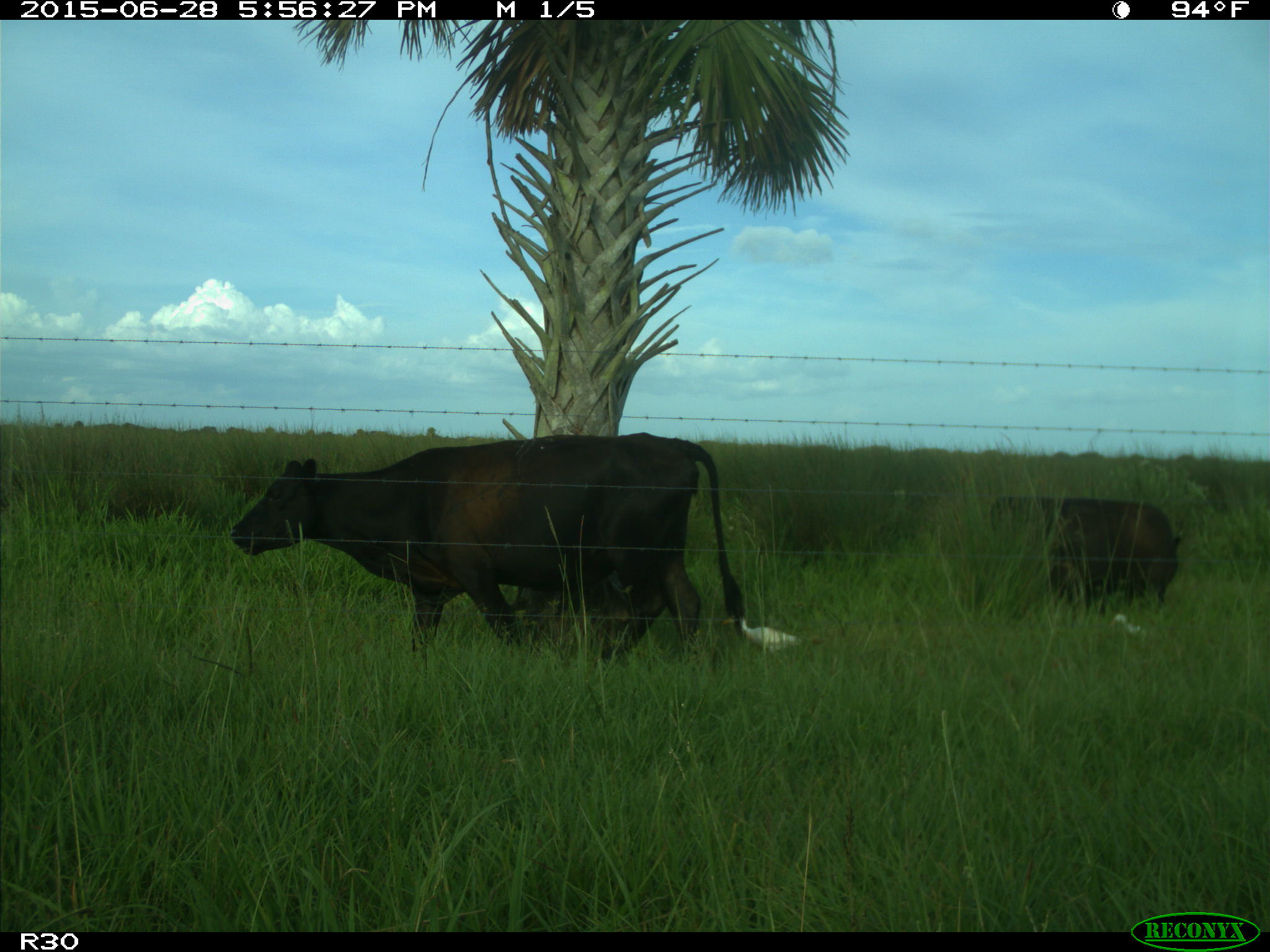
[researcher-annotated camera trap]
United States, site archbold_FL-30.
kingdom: Animalia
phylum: Chordata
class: Mammalia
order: Artiodactyla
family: Bovidae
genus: Bos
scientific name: Bos taurus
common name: domestic cow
Bos taurus (domestic cow).